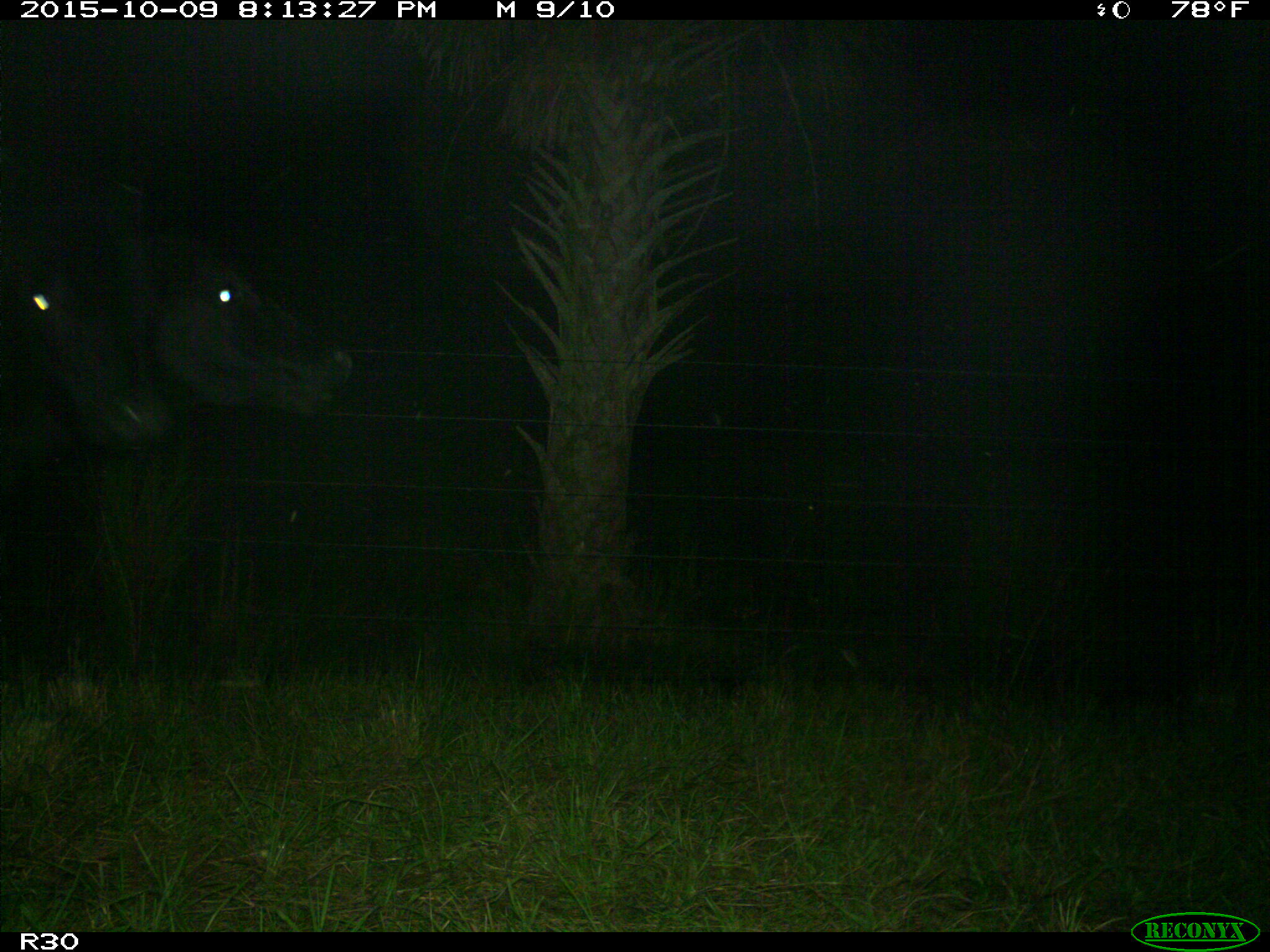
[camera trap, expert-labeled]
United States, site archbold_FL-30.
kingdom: Animalia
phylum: Chordata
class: Mammalia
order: Artiodactyla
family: Bovidae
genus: Bos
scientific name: Bos taurus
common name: domestic cow